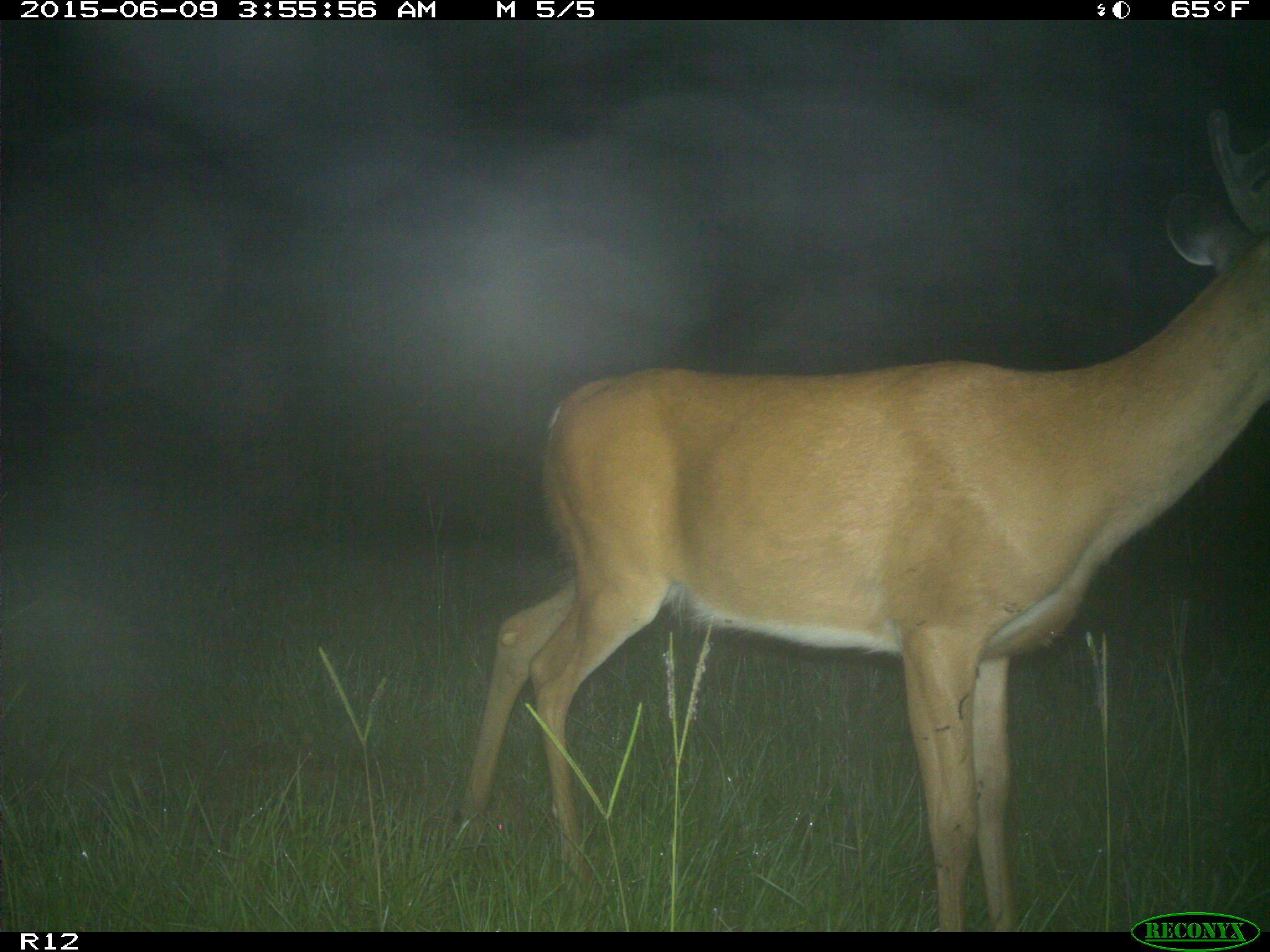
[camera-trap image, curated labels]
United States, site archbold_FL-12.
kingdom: Animalia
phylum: Chordata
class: Mammalia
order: Artiodactyla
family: Cervidae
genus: Odocoileus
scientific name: Odocoileus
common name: deer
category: unidentified deer